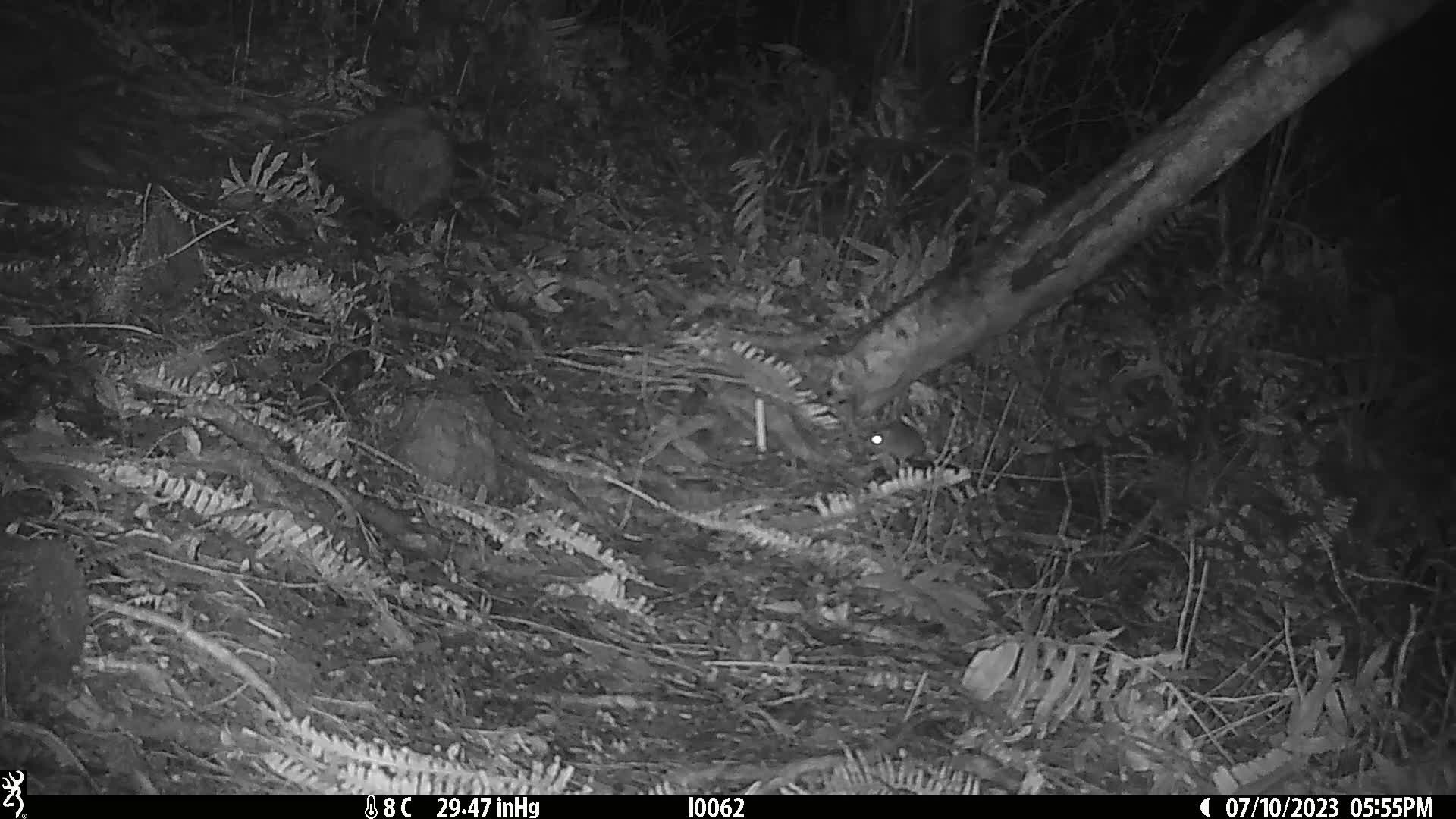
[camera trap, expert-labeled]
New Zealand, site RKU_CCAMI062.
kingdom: Animalia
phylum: Chordata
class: Mammalia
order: Rodentia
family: Muridae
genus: Rattus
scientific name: Rattus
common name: rat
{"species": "rat (Rattus)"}